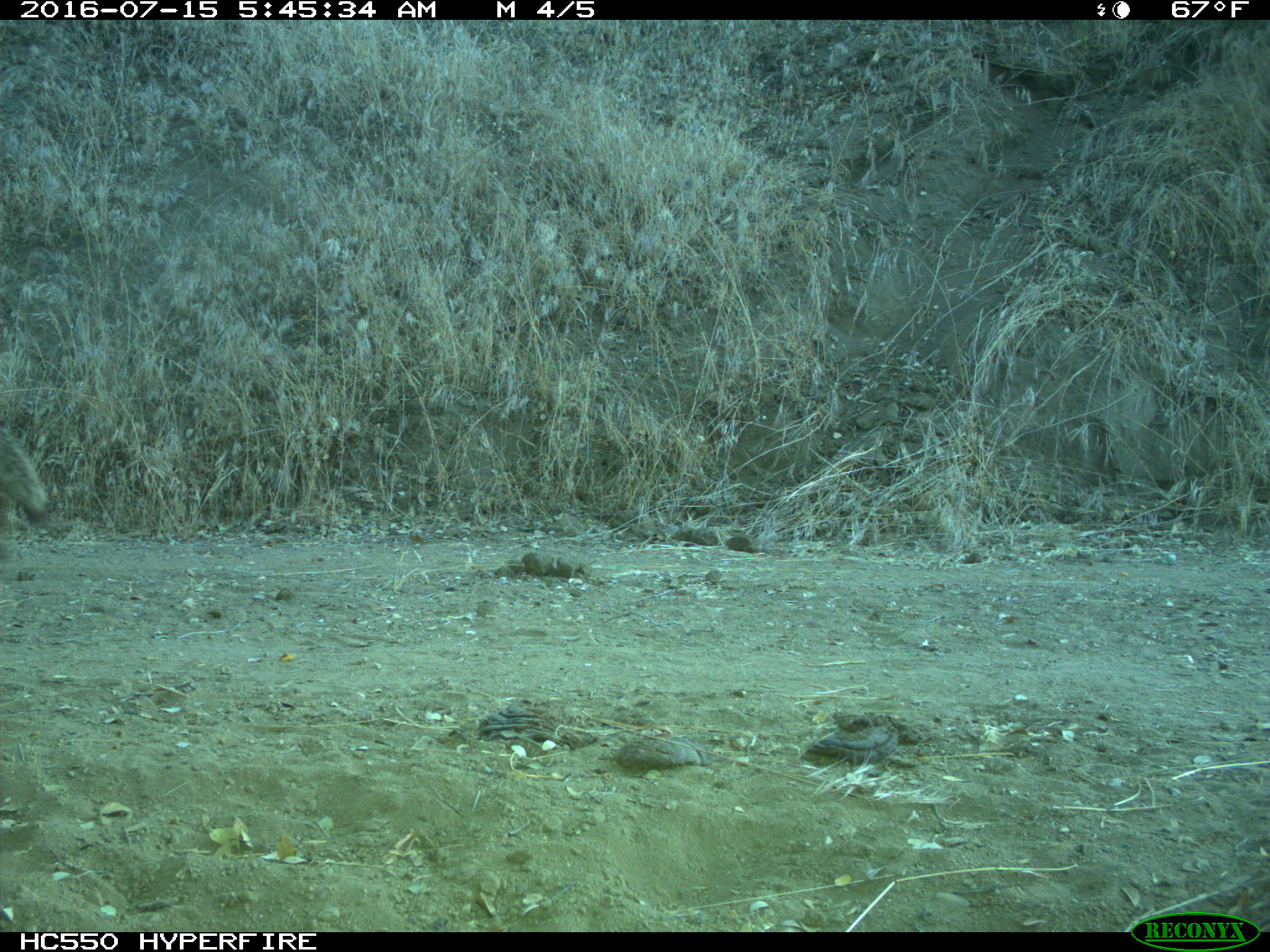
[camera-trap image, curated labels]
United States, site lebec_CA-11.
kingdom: Animalia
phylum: Chordata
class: Mammalia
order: Carnivora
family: Canidae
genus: Canis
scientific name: Canis latrans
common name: coyote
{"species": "Canis latrans (coyote)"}